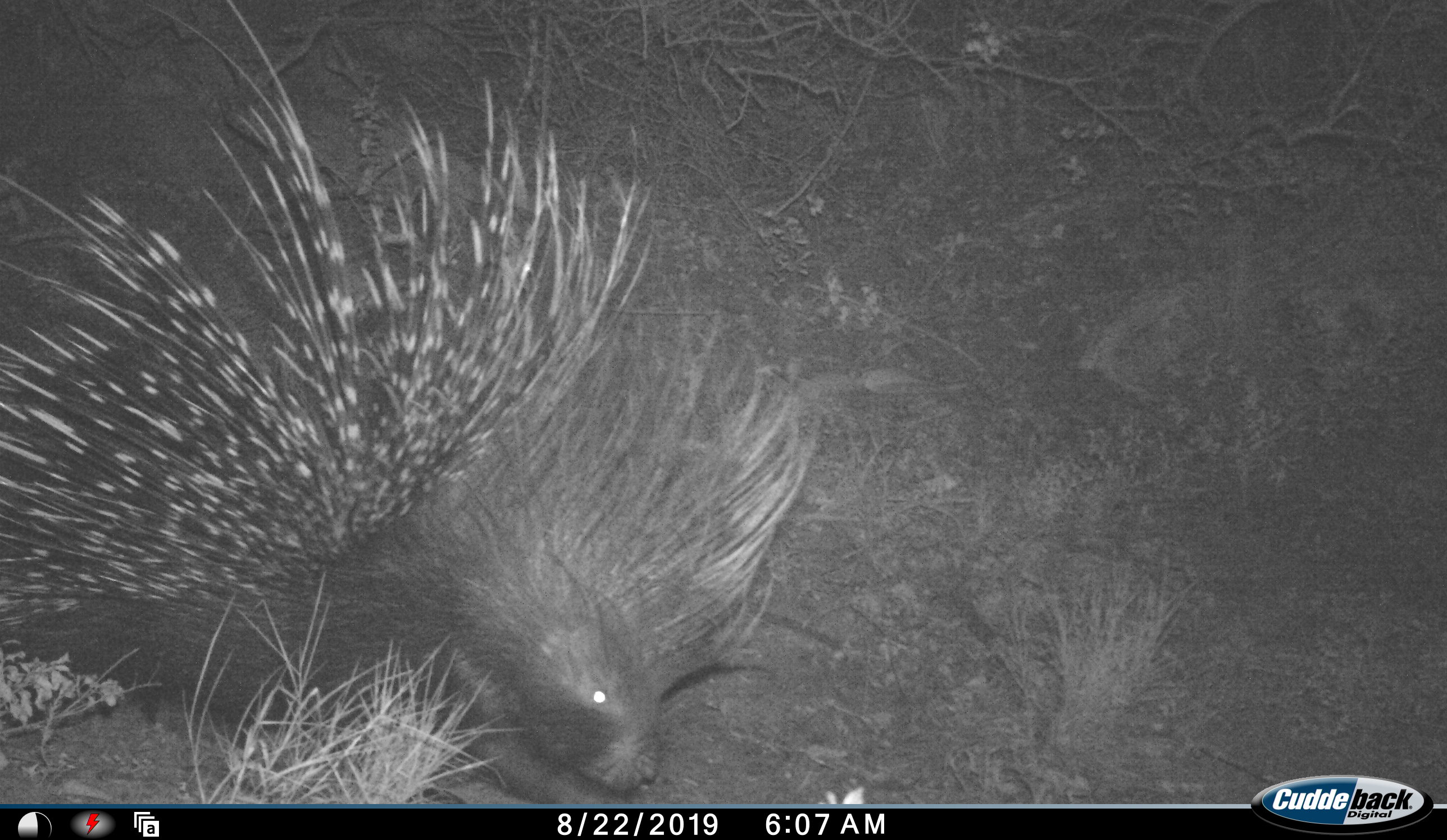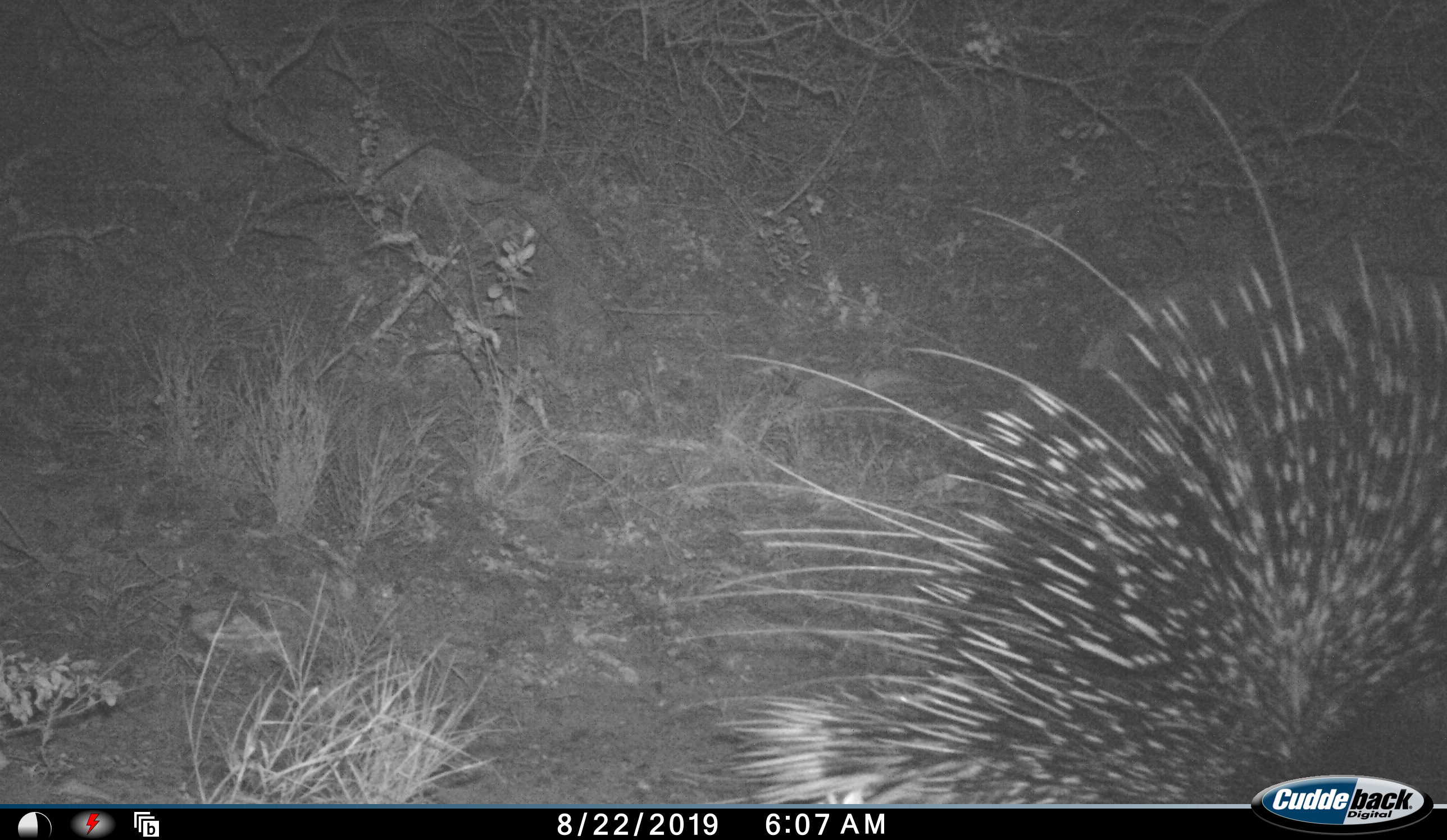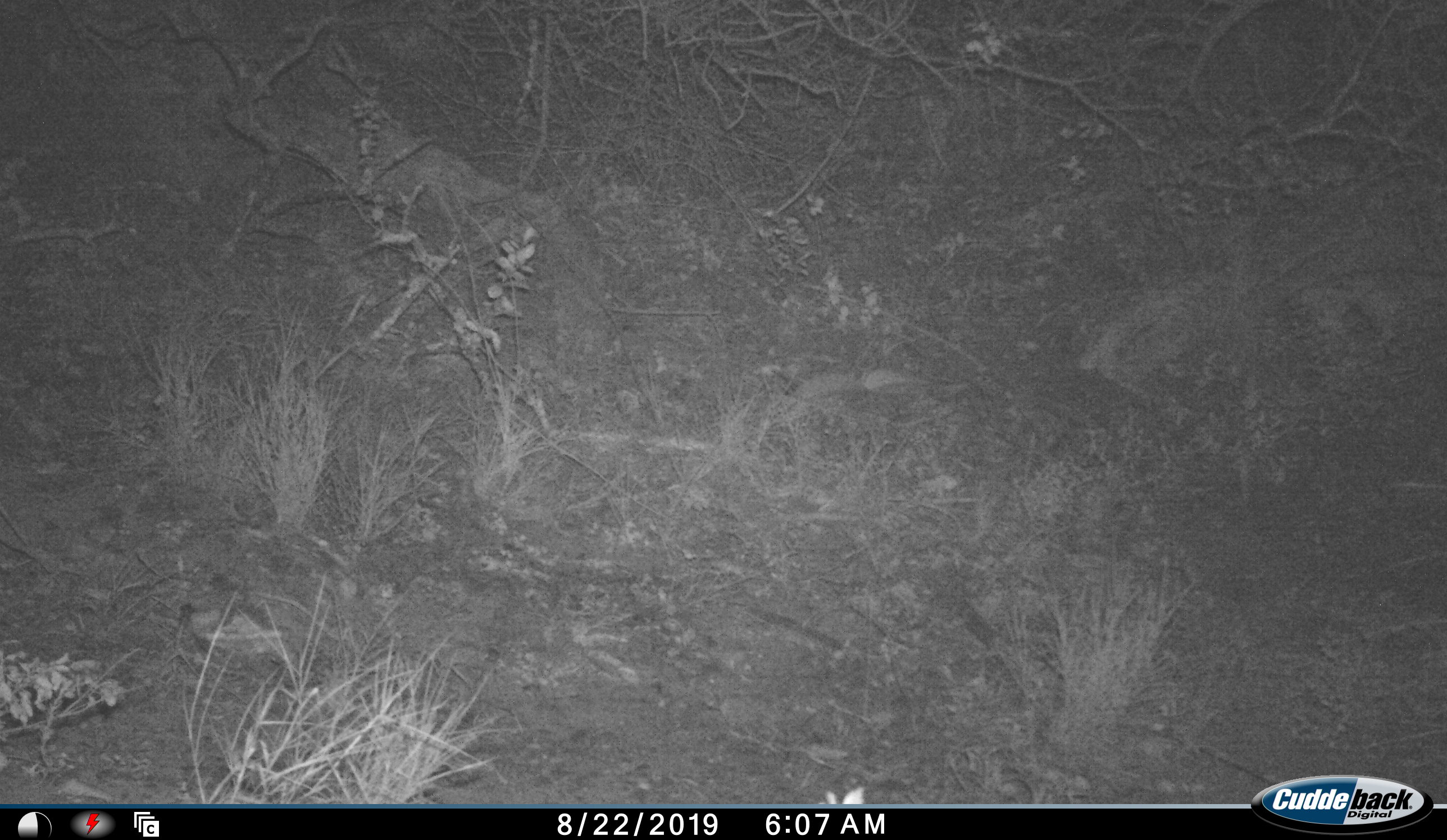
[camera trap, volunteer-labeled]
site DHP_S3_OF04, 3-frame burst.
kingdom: Animalia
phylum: Chordata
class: Mammalia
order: Rodentia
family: Hystricidae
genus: Hystrix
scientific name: Hystrix cristata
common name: crested porcupine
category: porcupine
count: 1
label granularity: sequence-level